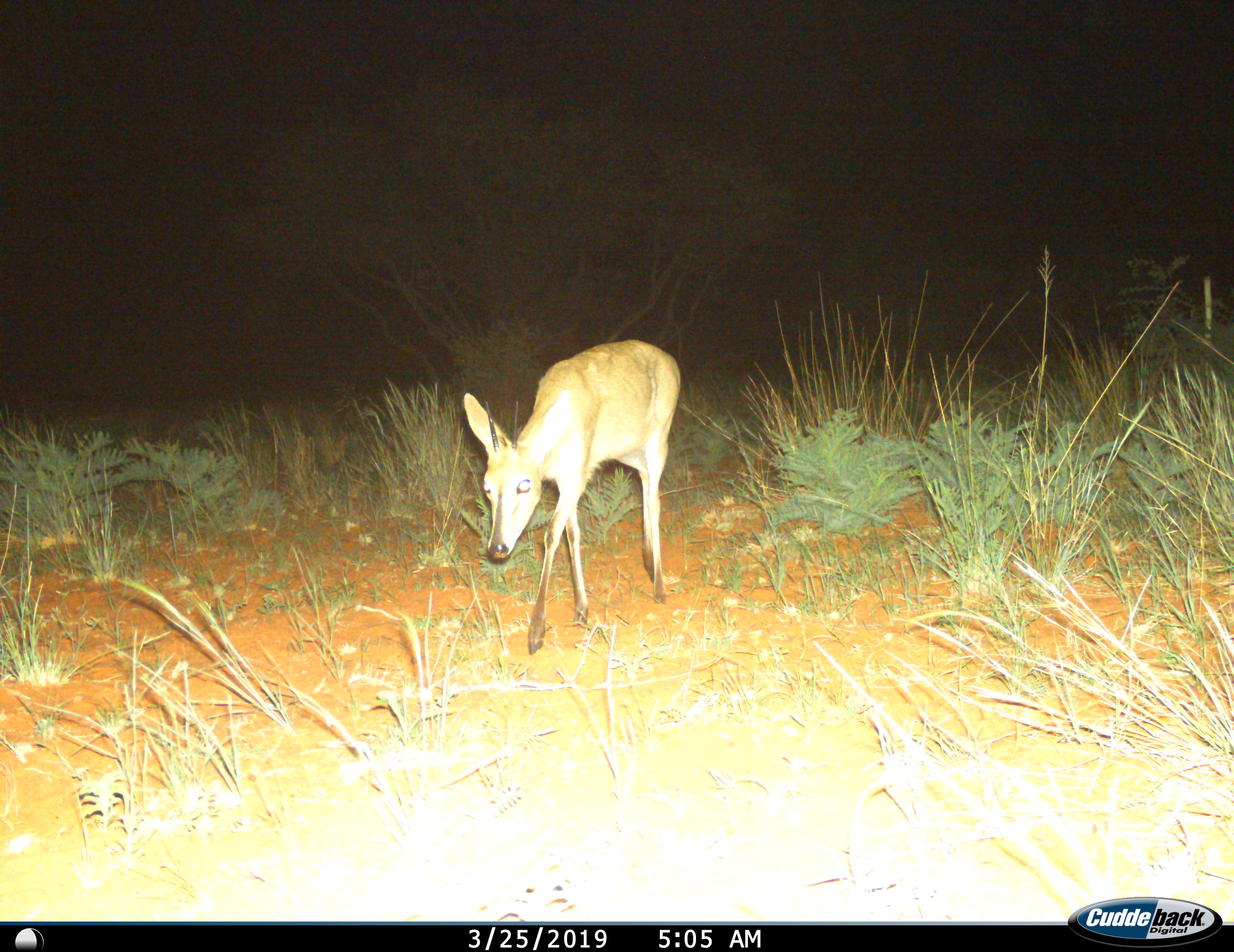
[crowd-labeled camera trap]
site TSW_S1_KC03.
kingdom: Animalia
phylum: Chordata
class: Mammalia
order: Artiodactyla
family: Bovidae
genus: Sylvicapra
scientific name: Sylvicapra grimmia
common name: common duiker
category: duikercommongrey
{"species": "duikercommongrey (common duiker) (Sylvicapra grimmia)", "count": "1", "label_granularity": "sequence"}